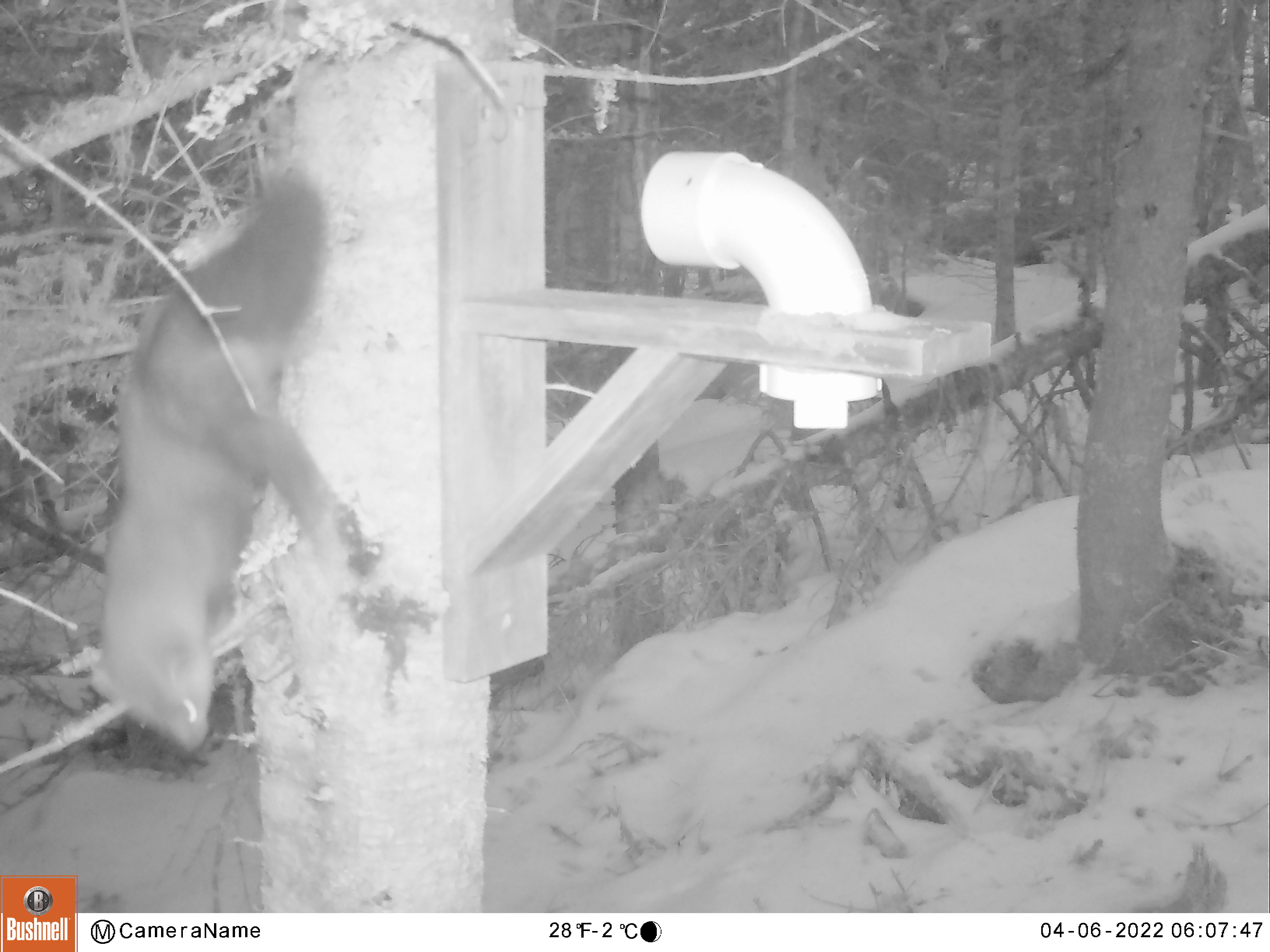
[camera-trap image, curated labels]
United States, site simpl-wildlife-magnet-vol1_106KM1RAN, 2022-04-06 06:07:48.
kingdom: Animalia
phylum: Chordata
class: Mammalia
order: Carnivora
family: Mustelidae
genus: Martes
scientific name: Martes americana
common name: american marten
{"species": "american marten (Martes americana)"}